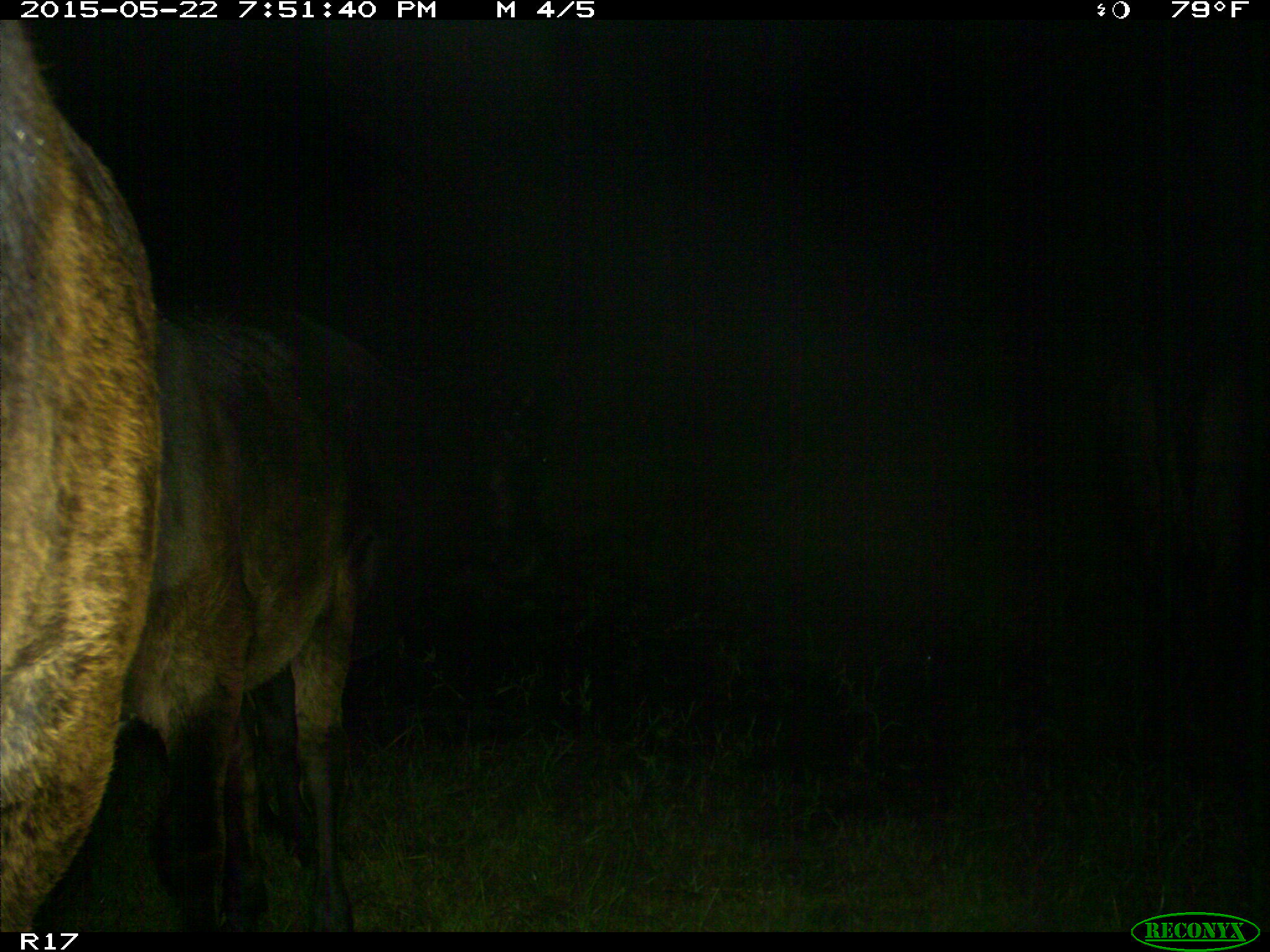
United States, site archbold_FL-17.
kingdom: Animalia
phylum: Chordata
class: Mammalia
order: Artiodactyla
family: Bovidae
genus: Bos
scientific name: Bos taurus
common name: domestic cow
Bos taurus (domestic cow).